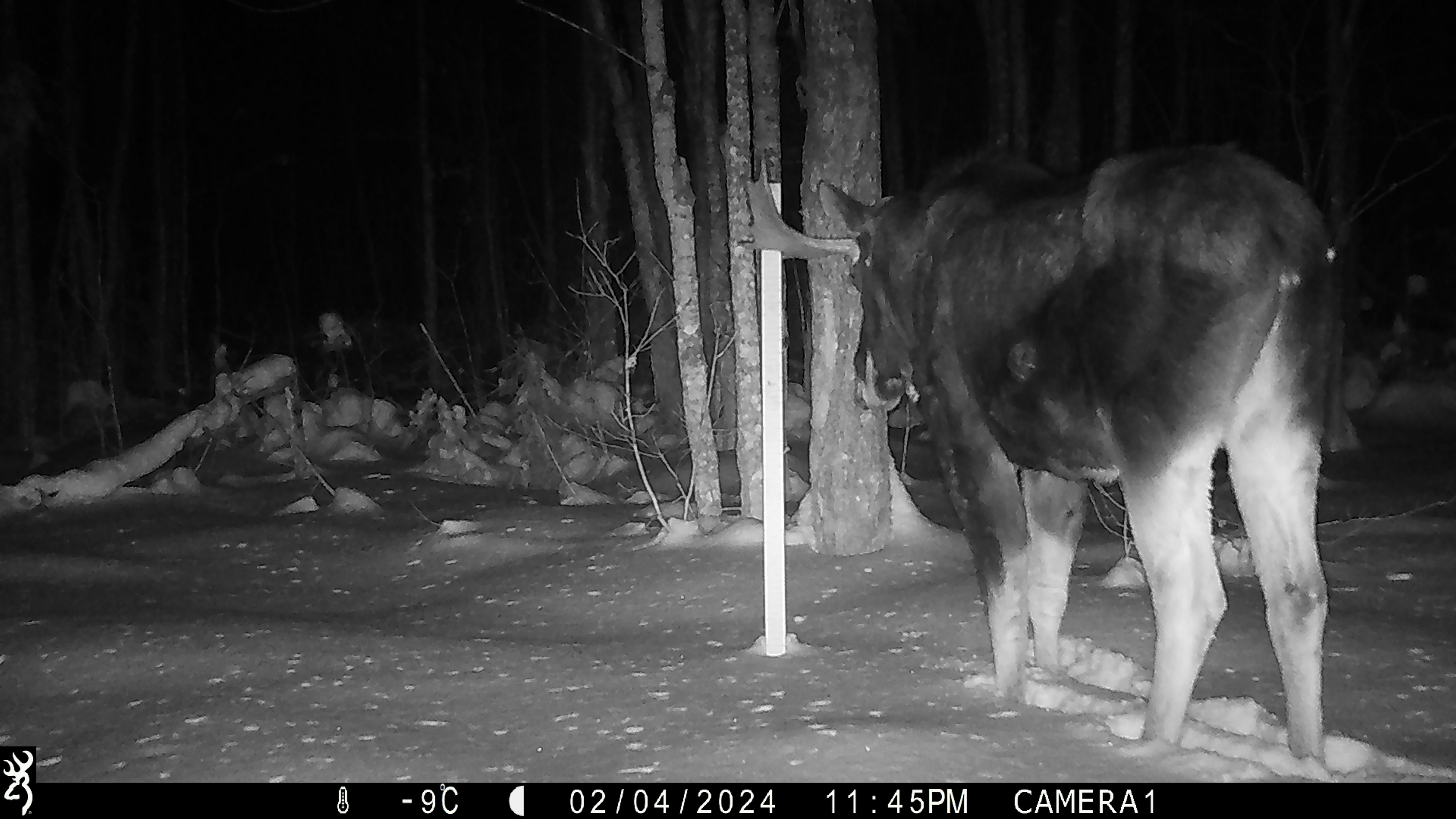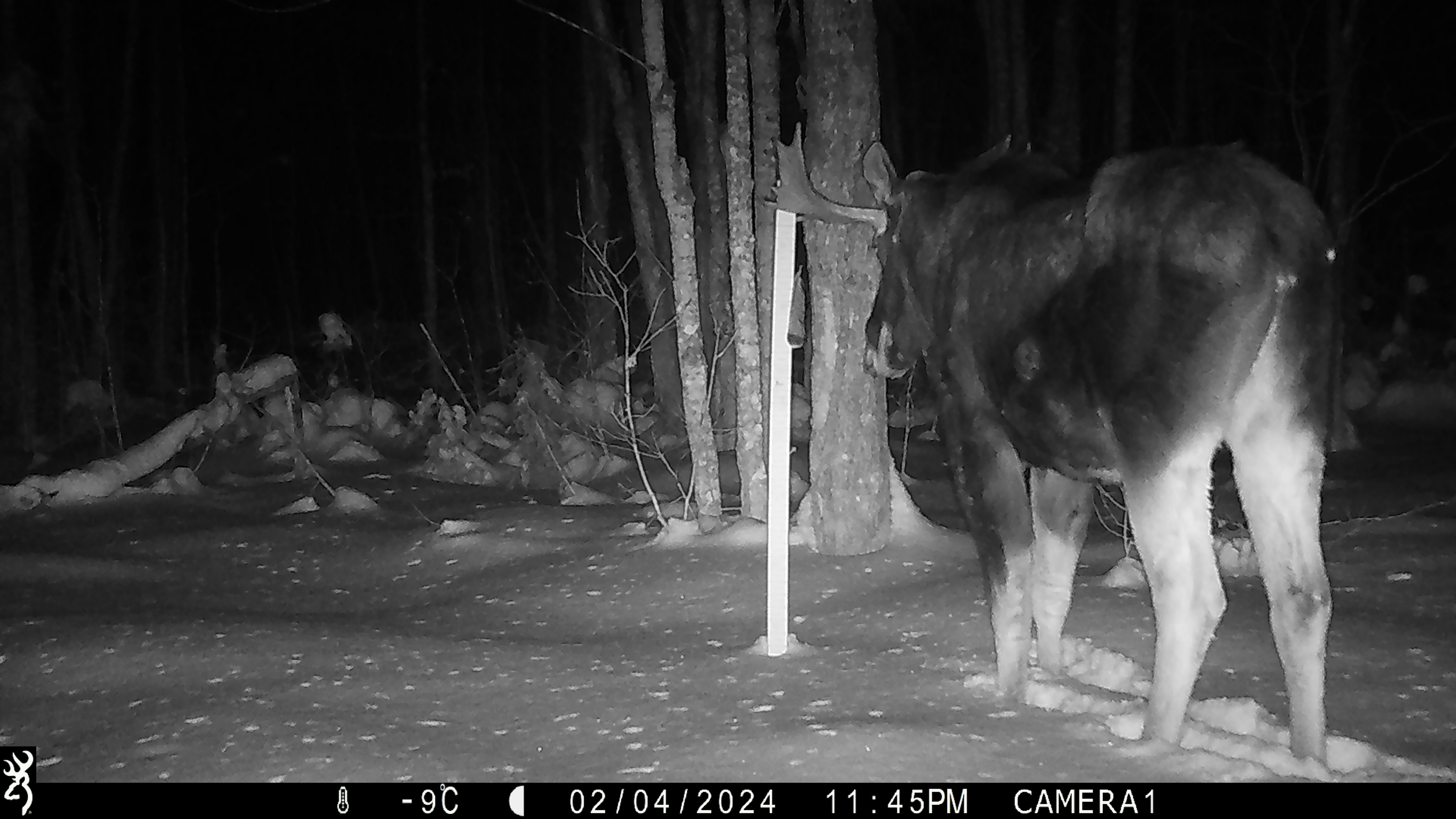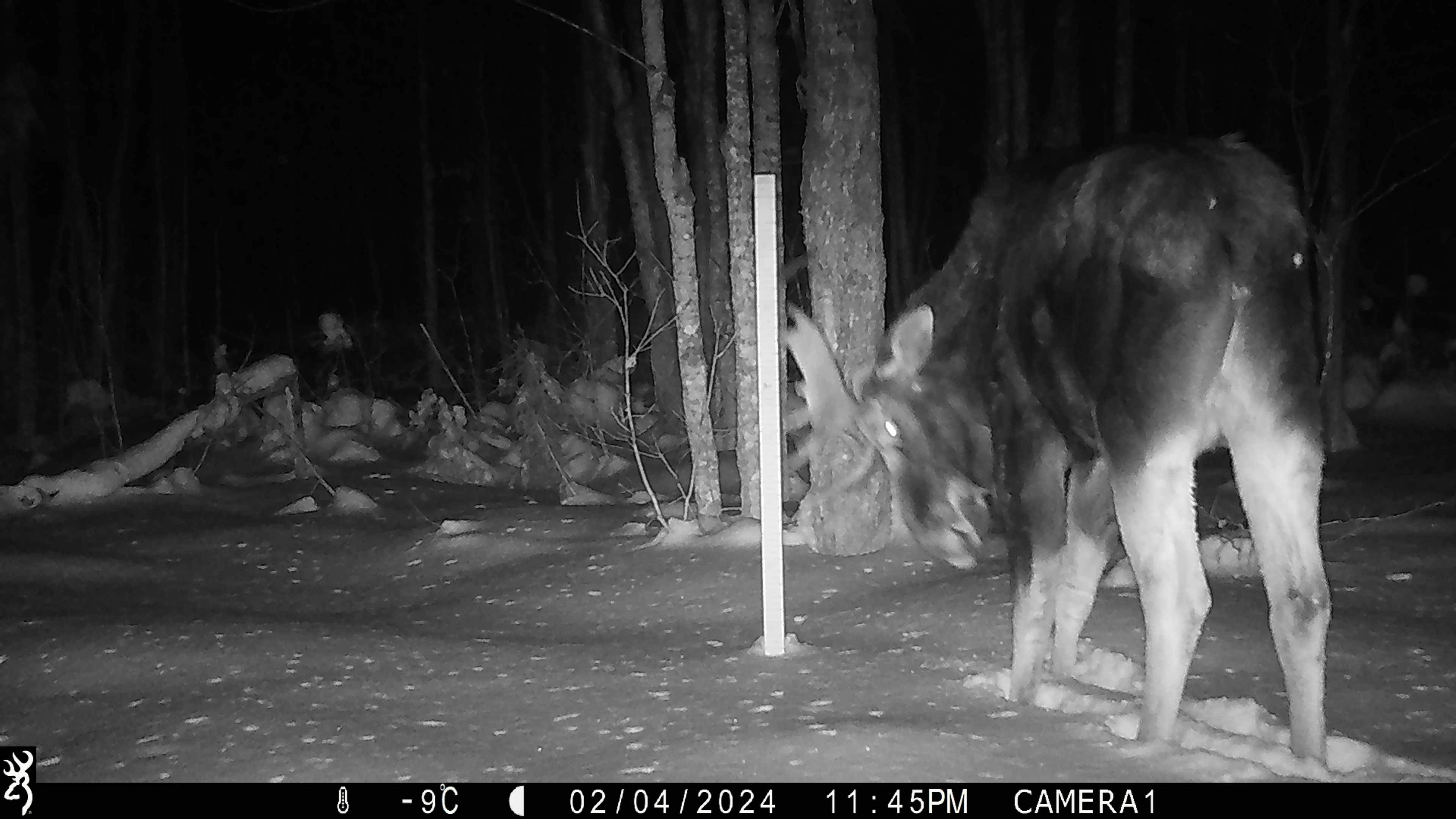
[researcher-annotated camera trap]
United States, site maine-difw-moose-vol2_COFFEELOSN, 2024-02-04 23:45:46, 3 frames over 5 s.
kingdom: Animalia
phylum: Chordata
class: Mammalia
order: Artiodactyla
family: Cervidae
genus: Alces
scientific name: Alces alces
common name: moose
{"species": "moose (Alces alces)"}